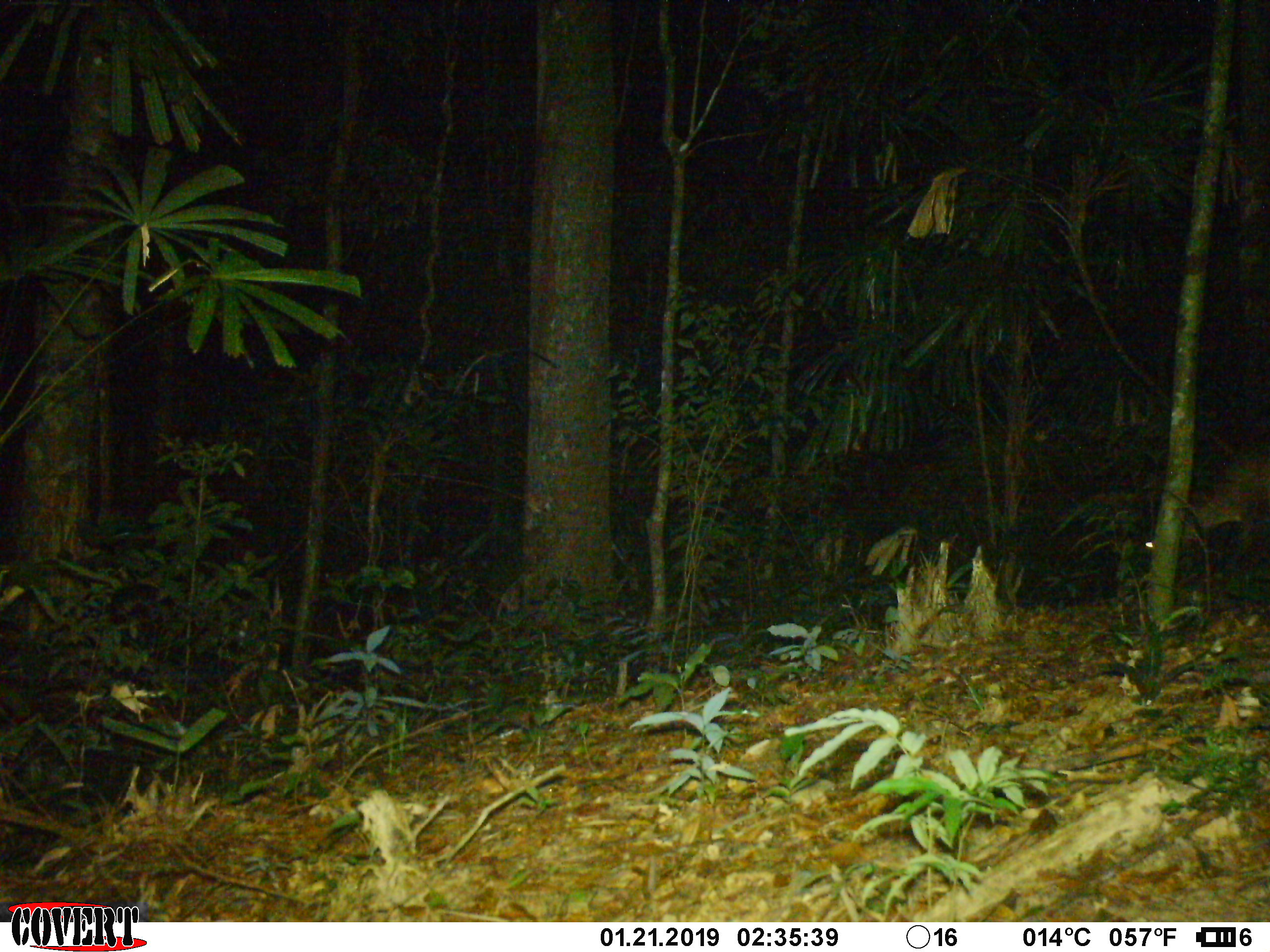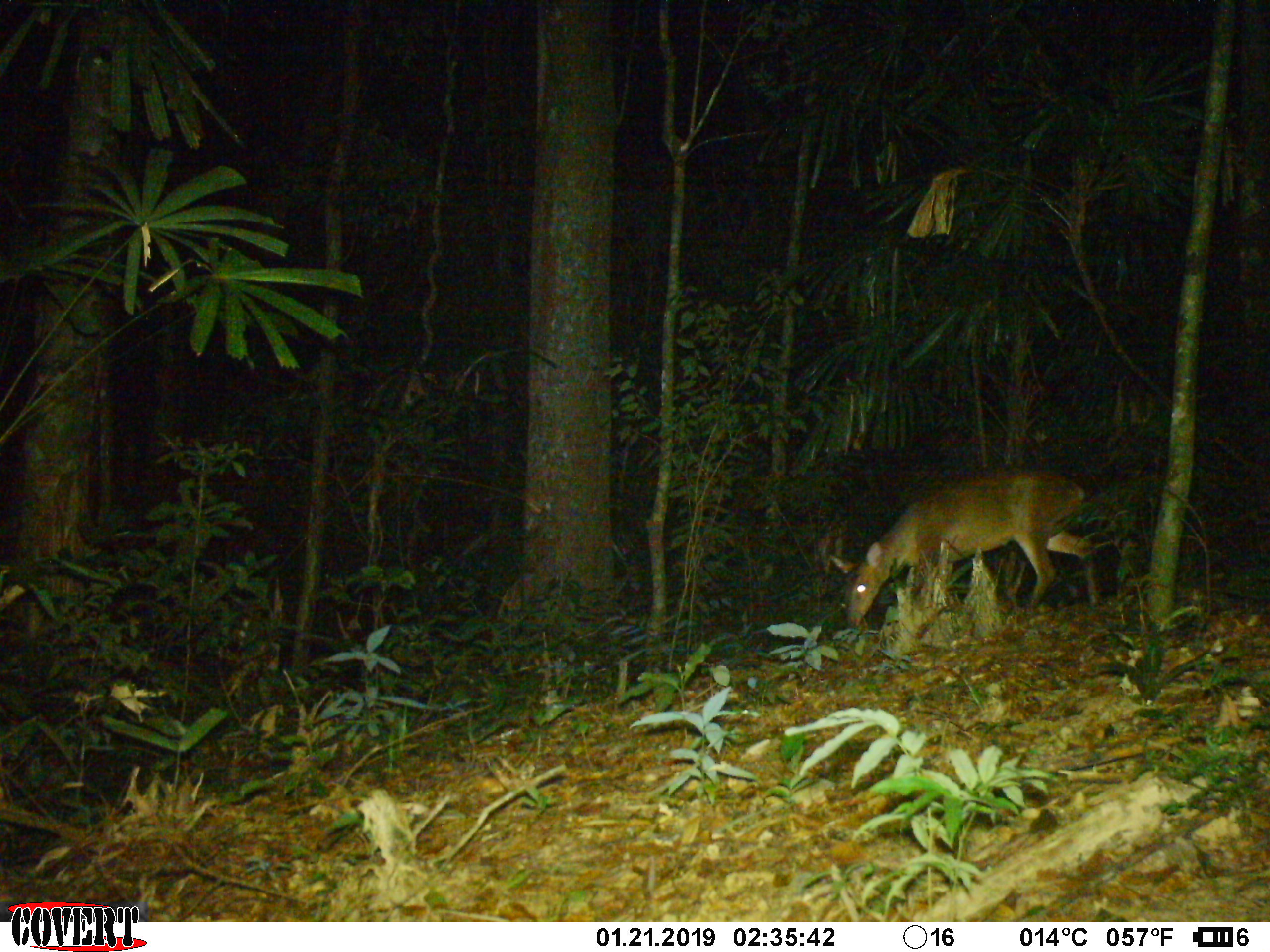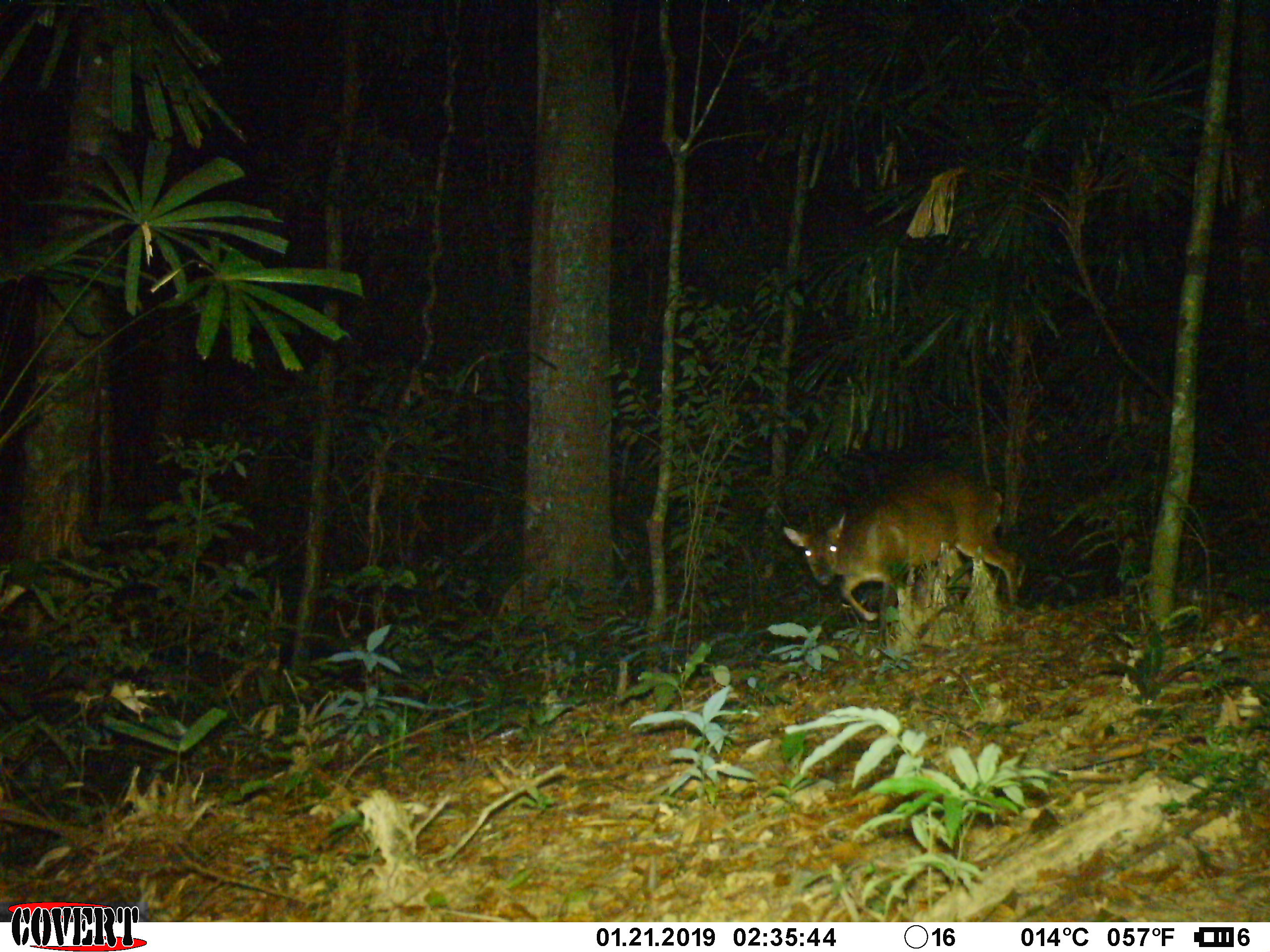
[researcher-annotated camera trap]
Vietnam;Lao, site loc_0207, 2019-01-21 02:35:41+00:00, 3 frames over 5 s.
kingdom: Animalia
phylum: Chordata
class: Mammalia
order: Artiodactyla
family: Cervidae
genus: Muntiacus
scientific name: Muntiacus vuquangensis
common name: large-antlered muntjac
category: large antlered muntjac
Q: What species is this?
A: Large antlered muntjac (large-antlered muntjac) (Muntiacus vuquangensis).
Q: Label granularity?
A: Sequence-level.